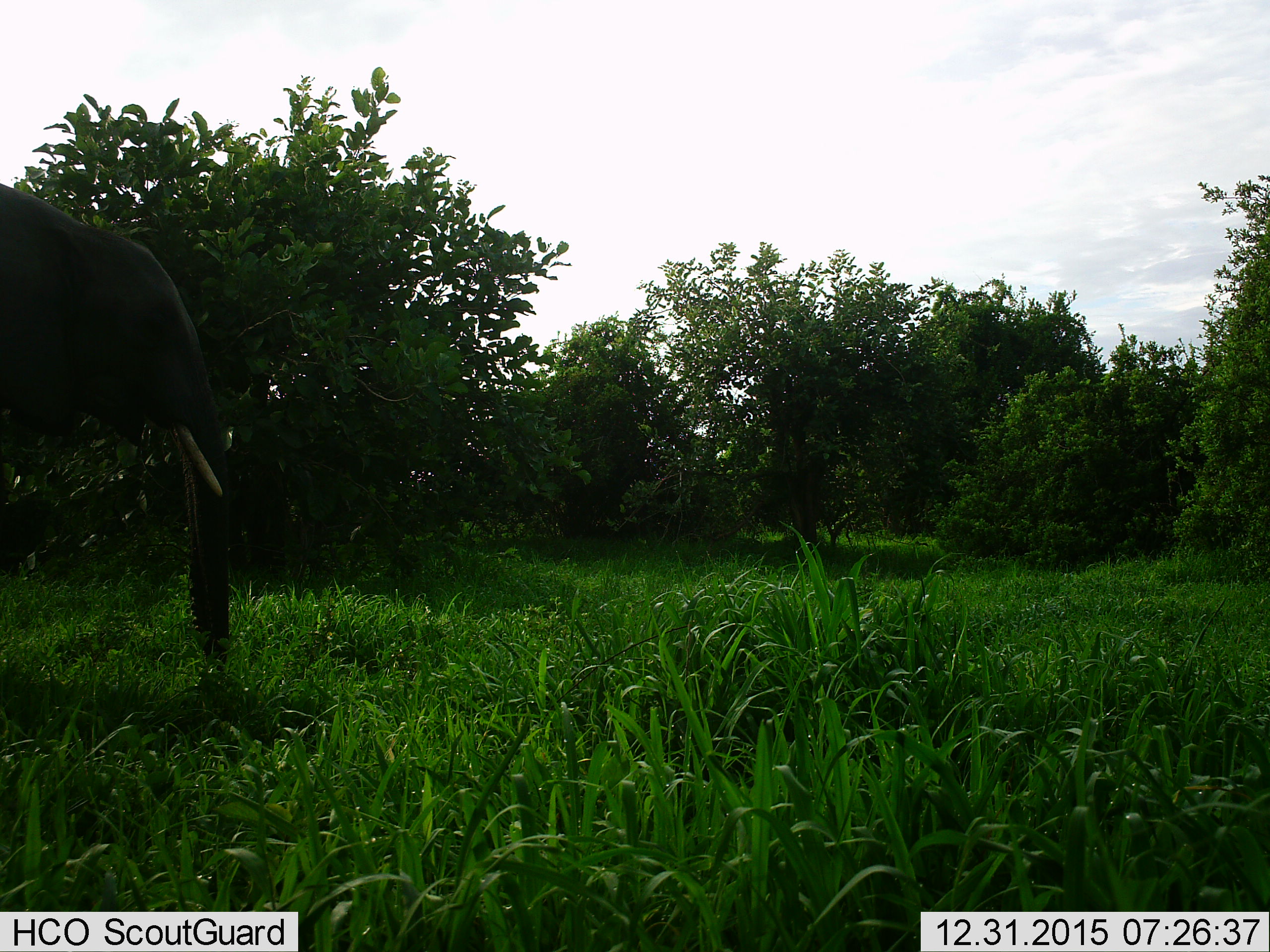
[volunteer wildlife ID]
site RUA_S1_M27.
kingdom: Animalia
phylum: Chordata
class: Mammalia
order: Proboscidea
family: Elephantidae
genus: Loxodonta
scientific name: Loxodonta africana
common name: african bush elephant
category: elephant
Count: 1.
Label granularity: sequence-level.